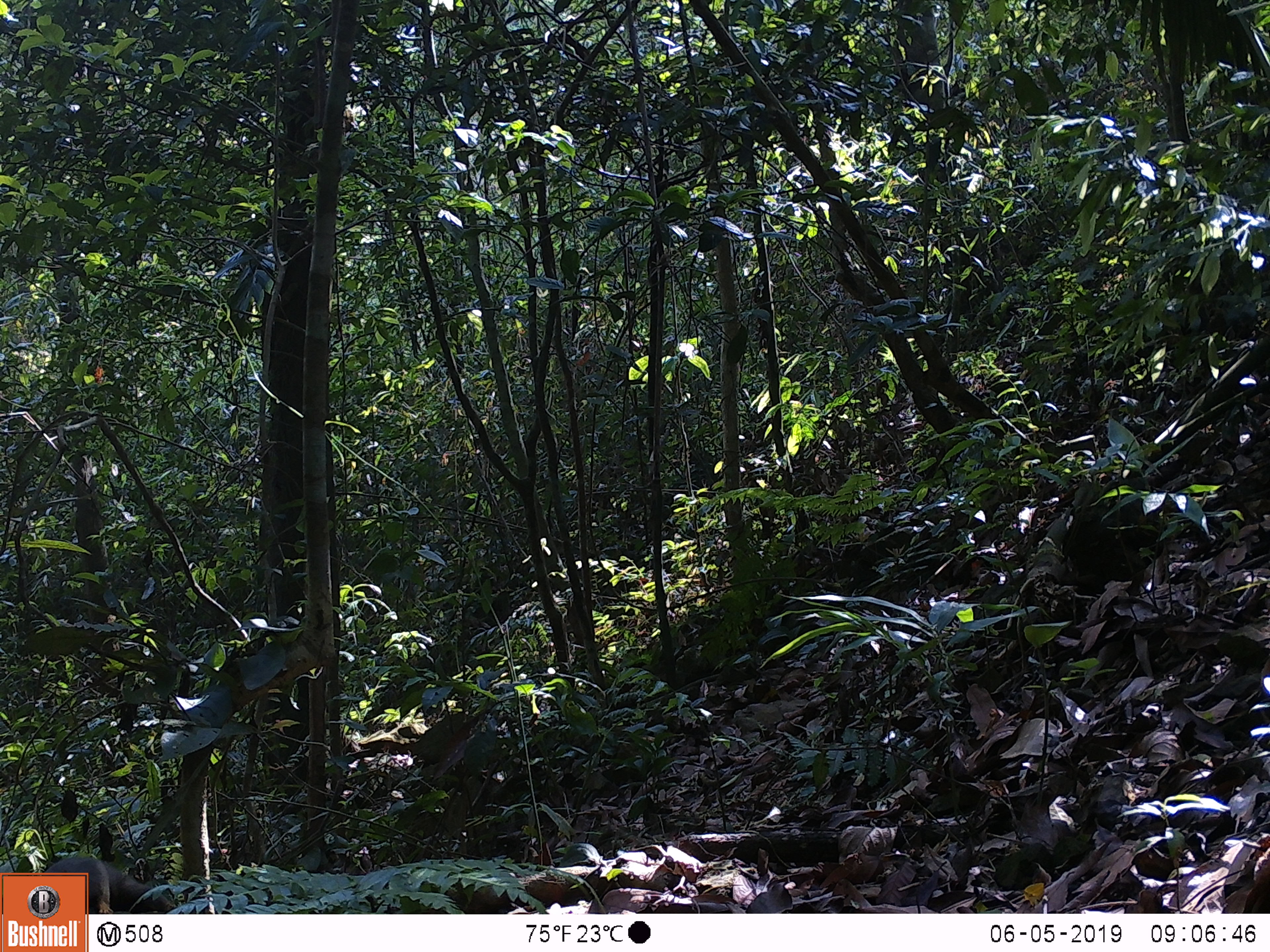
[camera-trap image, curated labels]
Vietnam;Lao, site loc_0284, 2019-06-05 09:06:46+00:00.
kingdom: Animalia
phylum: Chordata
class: Mammalia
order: Rodentia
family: Sciuridae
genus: Callosciurus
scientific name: Callosciurus erythraeus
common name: pallas's squirrel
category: pallass squirrel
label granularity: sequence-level